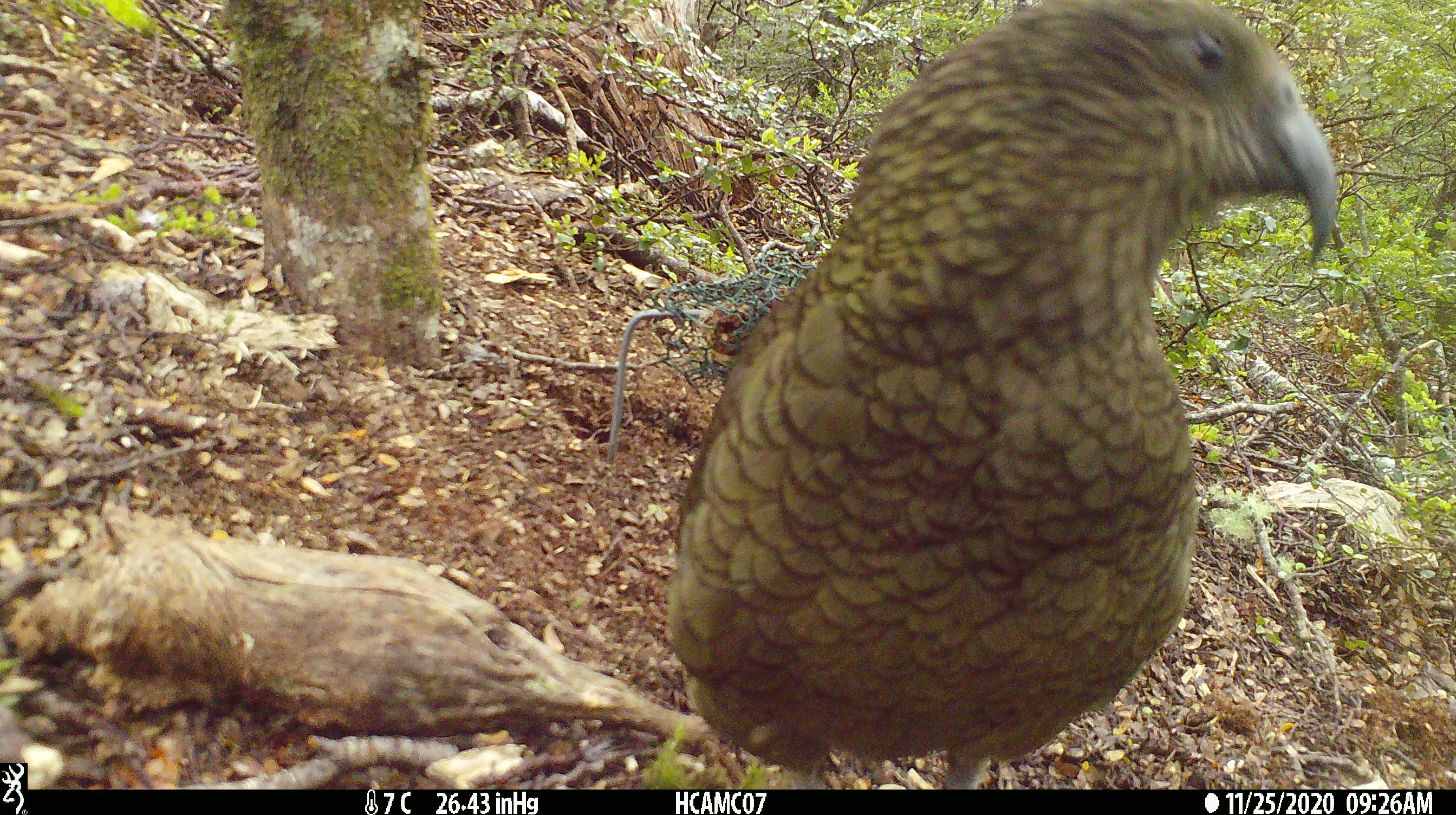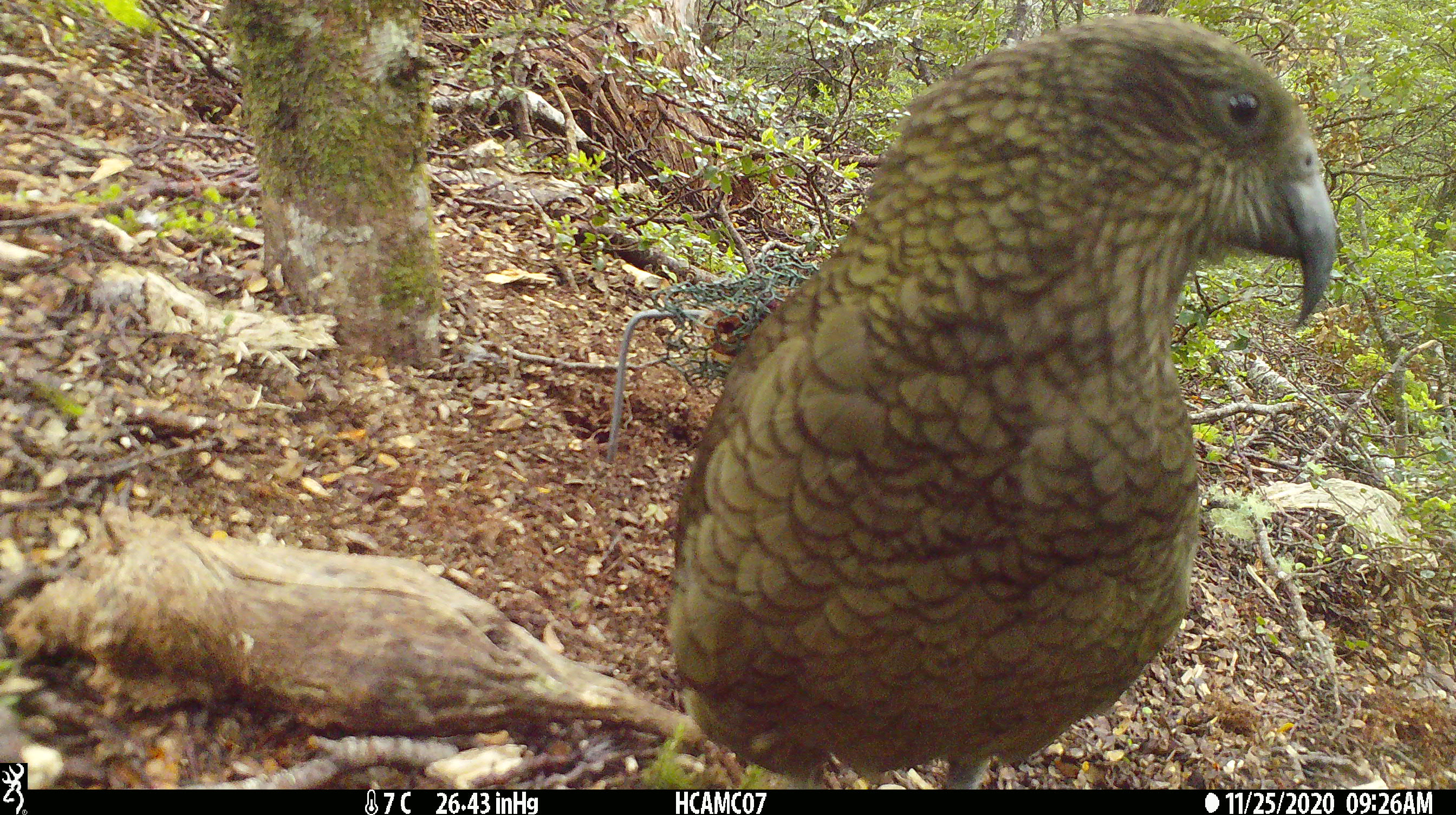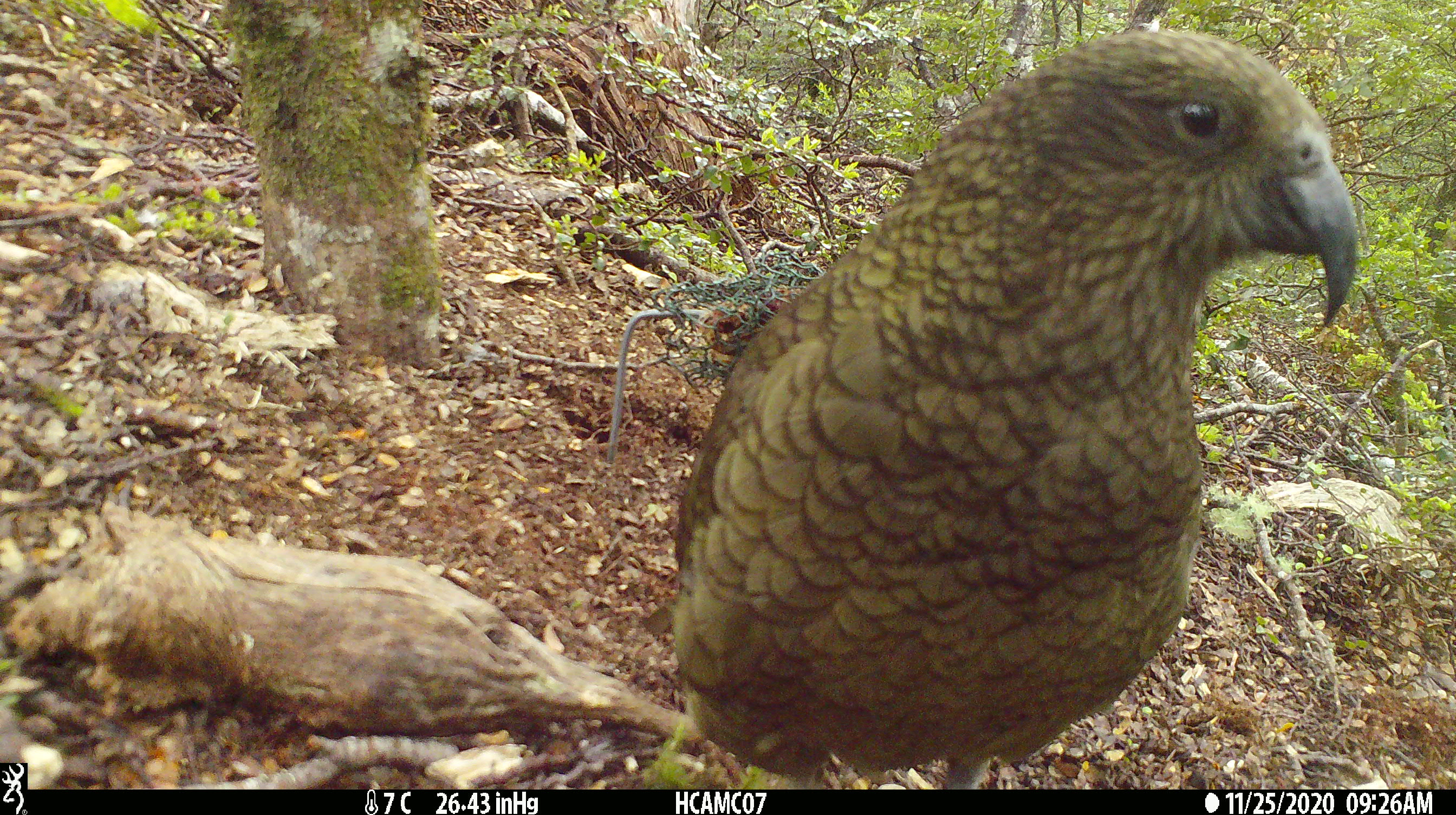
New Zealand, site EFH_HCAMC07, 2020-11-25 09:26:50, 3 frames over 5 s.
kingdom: Animalia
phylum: Chordata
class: Aves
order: Psittaciformes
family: Strigopidae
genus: Nestor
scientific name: Nestor notabilis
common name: kea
Kea (Nestor notabilis).